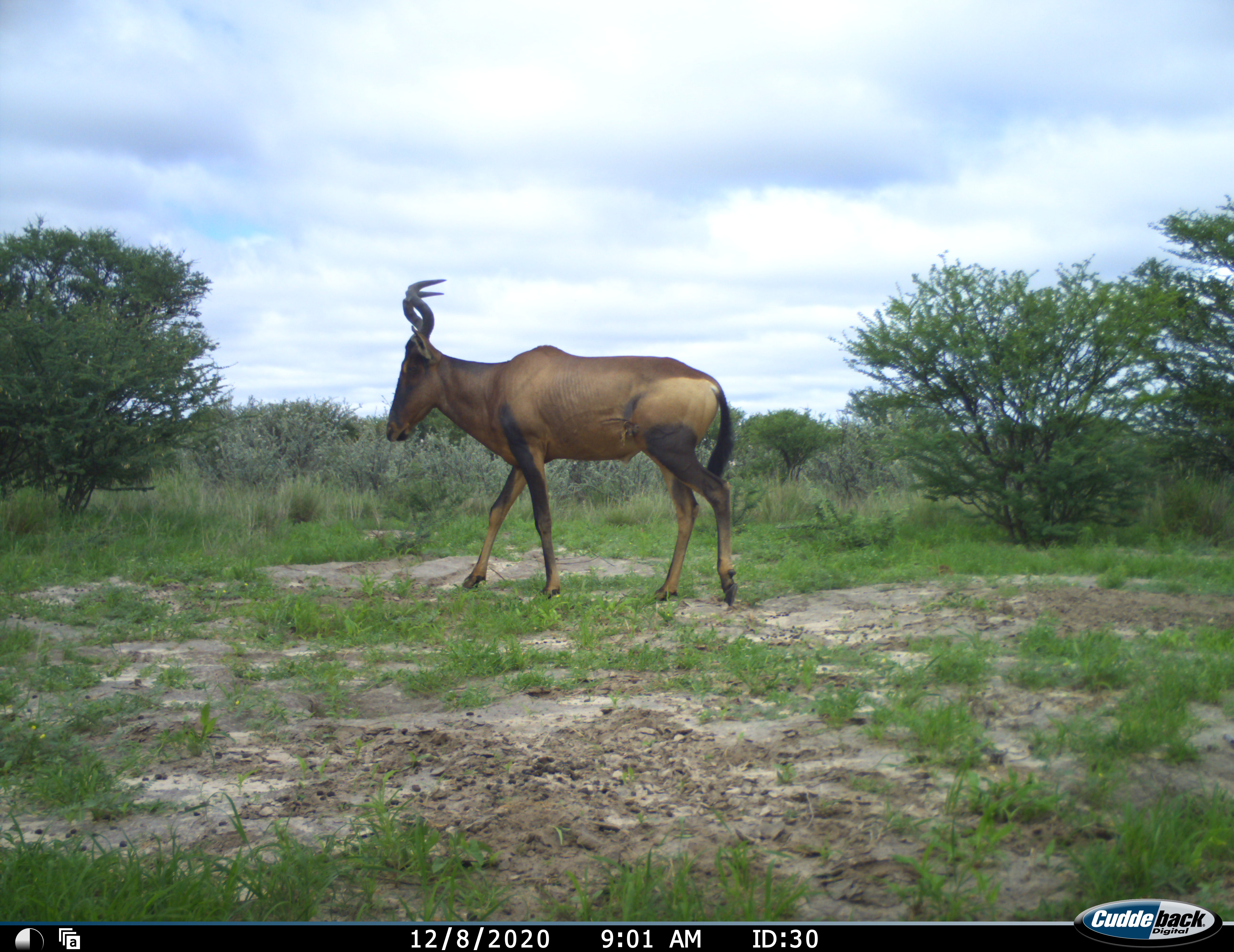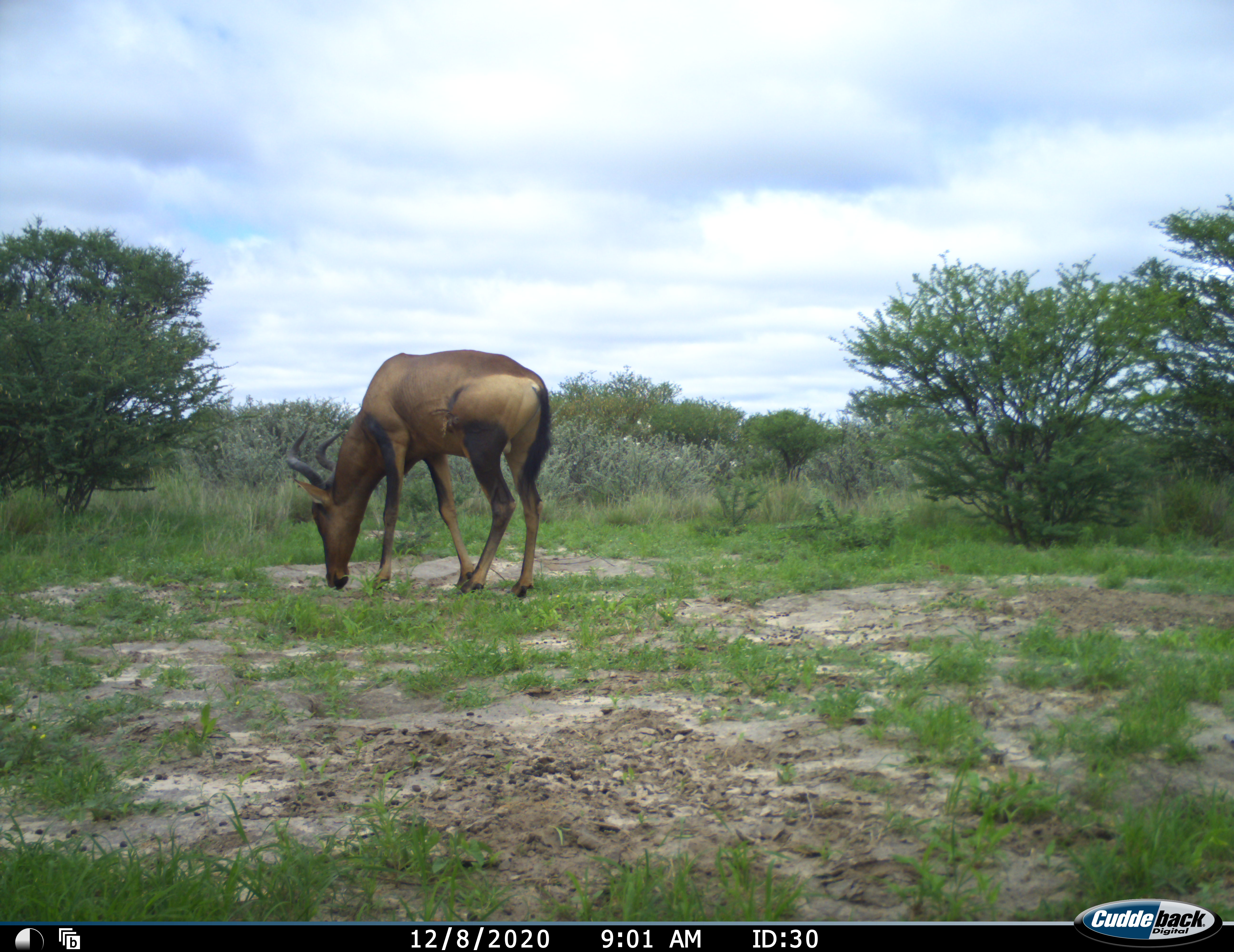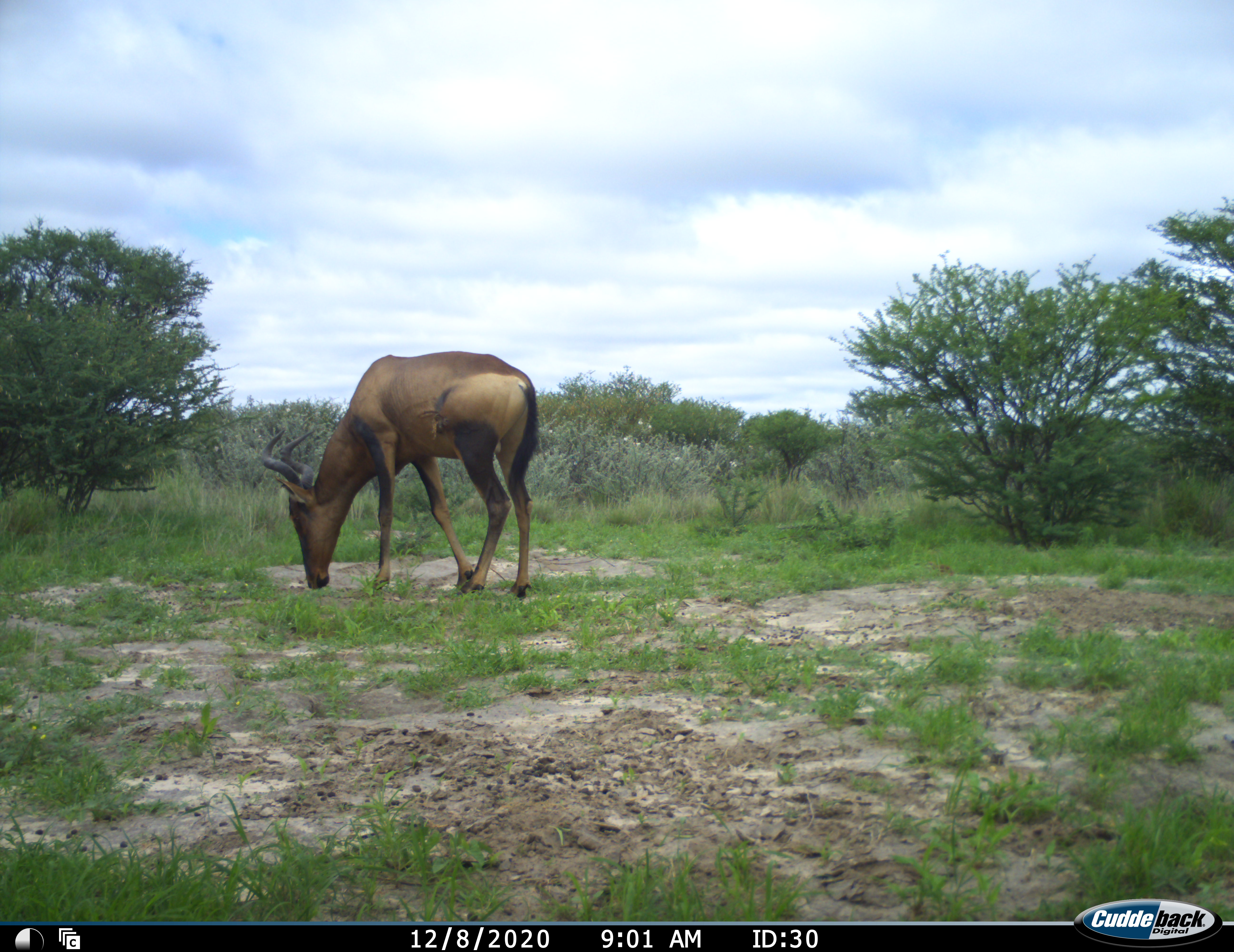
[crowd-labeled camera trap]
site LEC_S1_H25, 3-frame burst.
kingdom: Animalia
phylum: Chordata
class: Mammalia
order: Artiodactyla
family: Bovidae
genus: Alcelaphus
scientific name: Alcelaphus buselaphus caama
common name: red hartebeest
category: hartebeestred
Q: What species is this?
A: Hartebeestred (red hartebeest) (Alcelaphus buselaphus caama).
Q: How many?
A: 1.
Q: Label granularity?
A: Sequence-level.